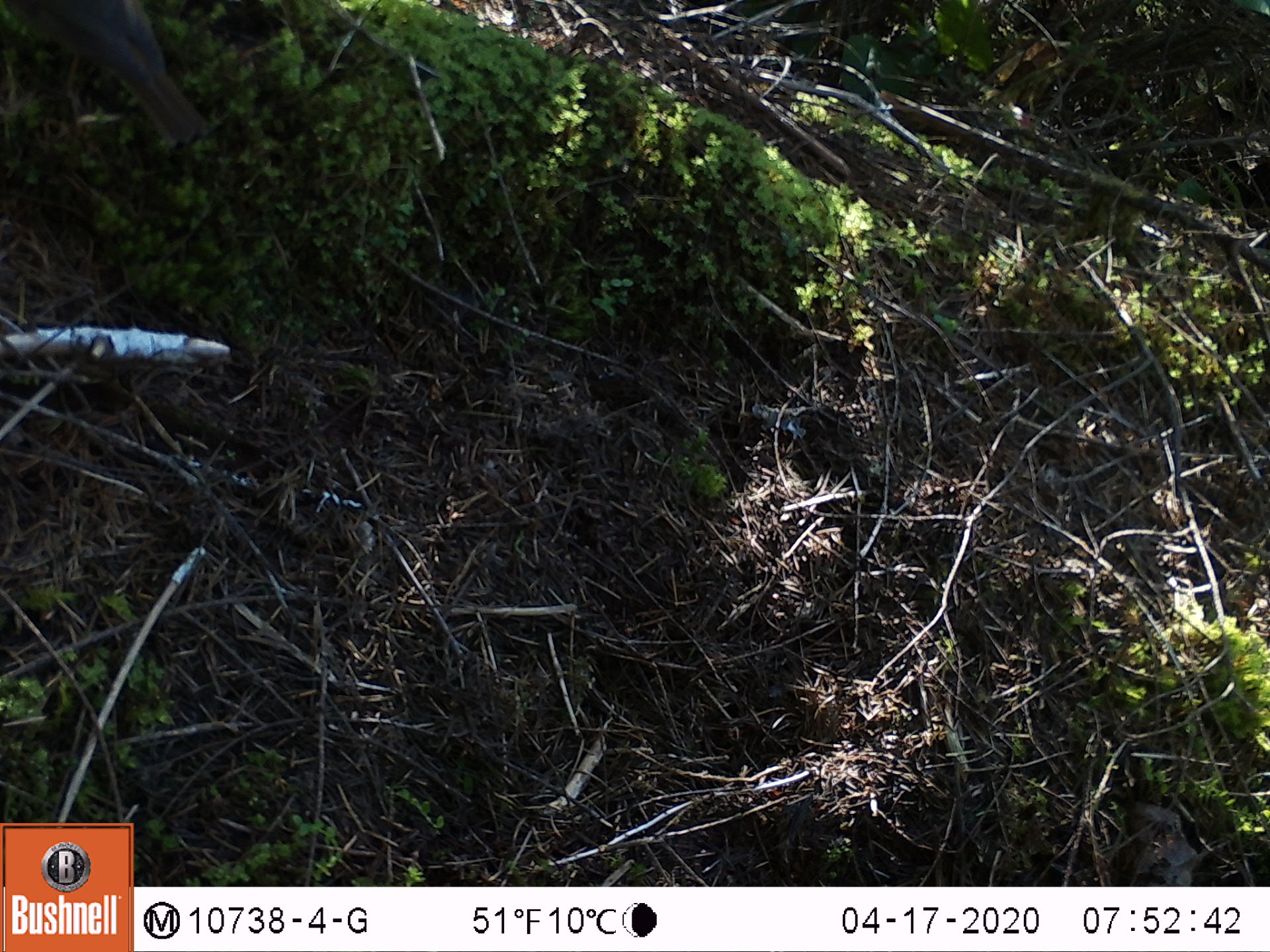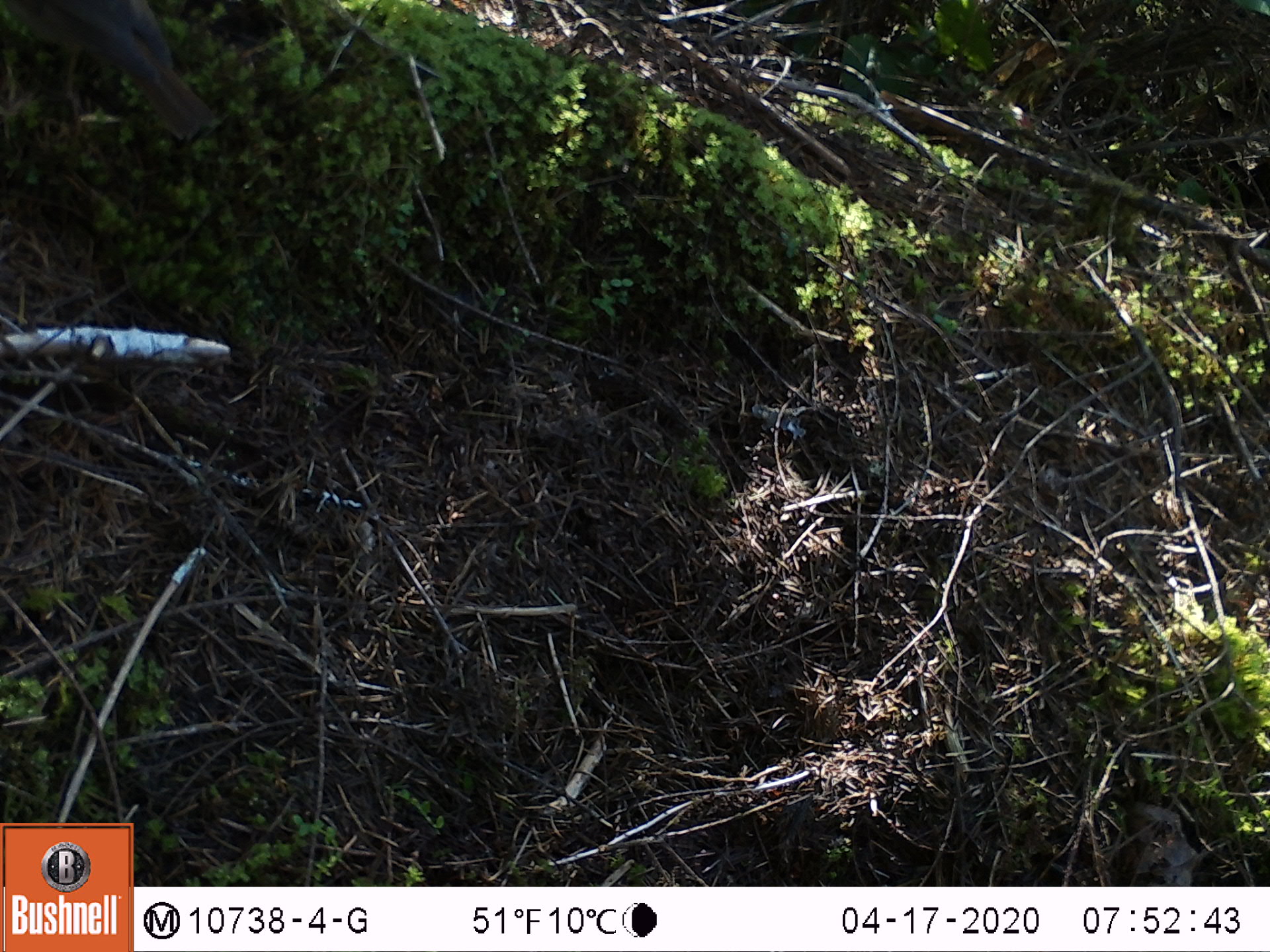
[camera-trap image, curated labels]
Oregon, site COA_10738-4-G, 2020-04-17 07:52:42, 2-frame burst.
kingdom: Animalia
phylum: Chordata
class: Aves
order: Passeriformes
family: Turdidae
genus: Catharus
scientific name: Catharus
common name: brown thrushes and nightingale-thrushes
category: catharus species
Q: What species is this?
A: Catharus species (brown thrushes and nightingale-thrushes) (Catharus).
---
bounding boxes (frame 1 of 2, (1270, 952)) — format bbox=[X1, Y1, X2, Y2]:
catharus species: bbox=[0, 7, 219, 155]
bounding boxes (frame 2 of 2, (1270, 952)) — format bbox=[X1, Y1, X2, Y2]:
catharus species: bbox=[0, 5, 230, 153]